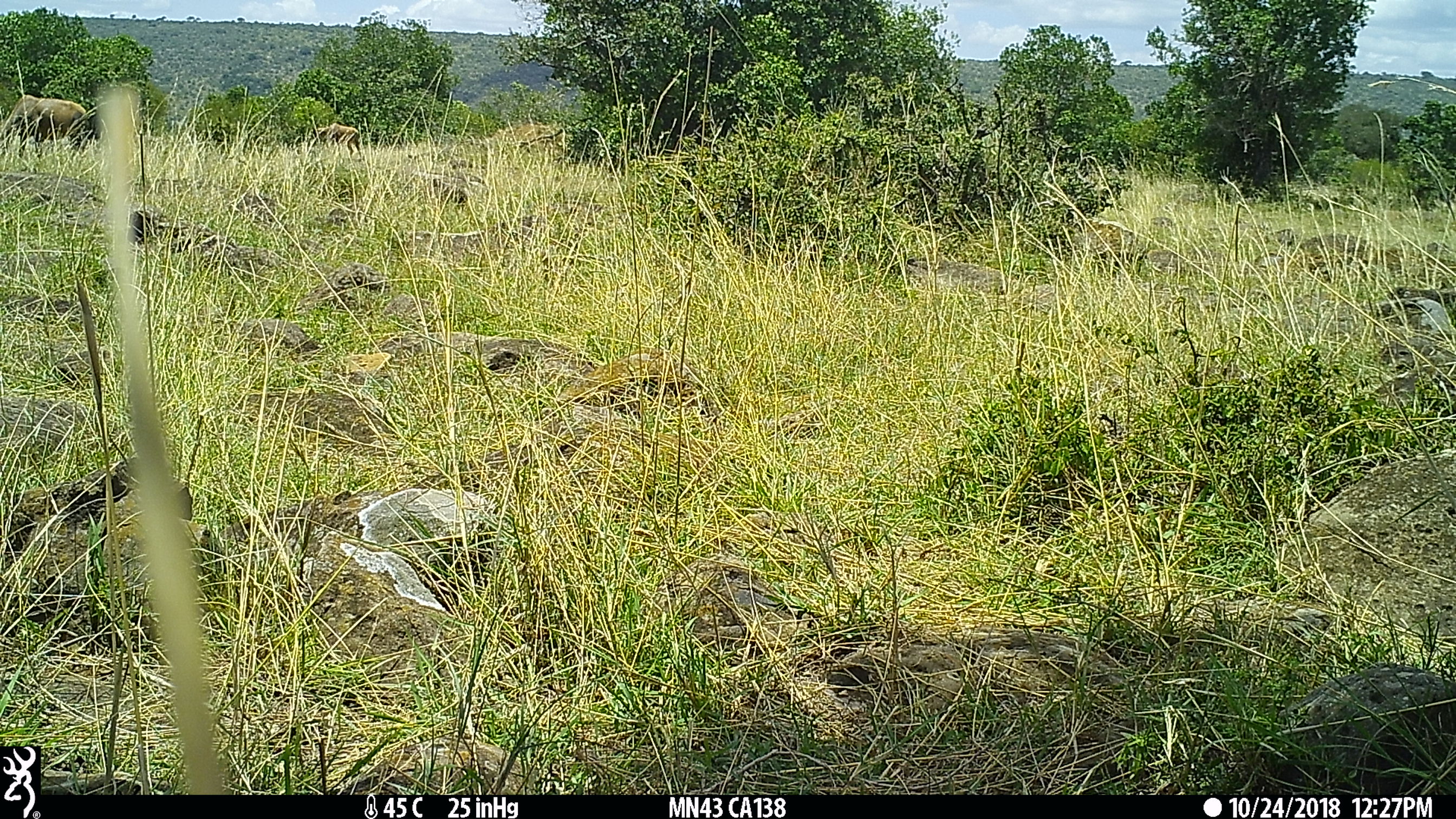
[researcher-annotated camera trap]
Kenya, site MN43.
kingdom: Animalia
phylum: Chordata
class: Mammalia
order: Artiodactyla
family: Bovidae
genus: Damaliscus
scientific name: Damaliscus lunatus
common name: topi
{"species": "topi (Damaliscus lunatus)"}